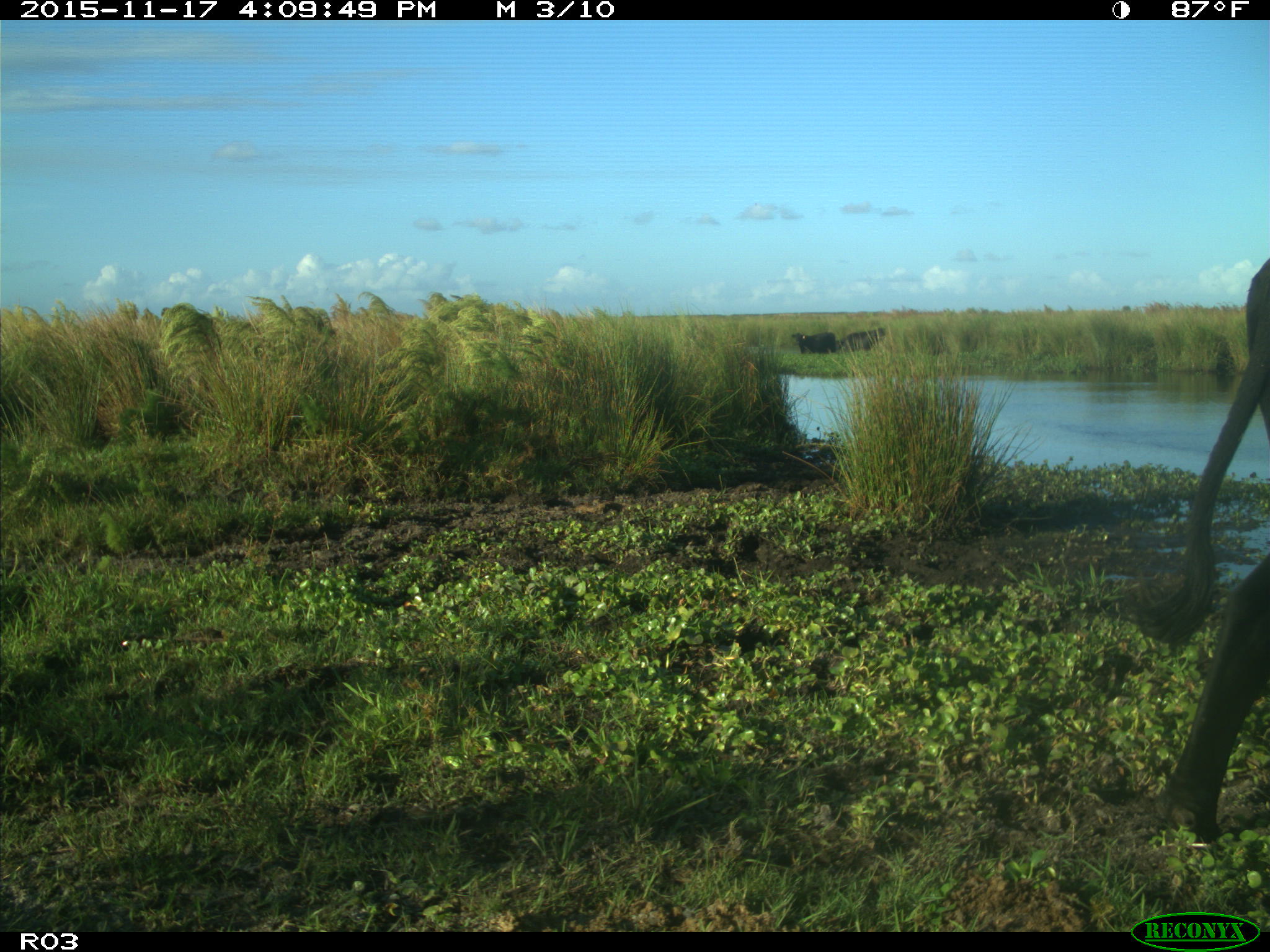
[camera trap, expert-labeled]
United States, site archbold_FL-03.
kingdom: Animalia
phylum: Chordata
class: Mammalia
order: Artiodactyla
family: Bovidae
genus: Bos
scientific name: Bos taurus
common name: domestic cow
Bos taurus (domestic cow).